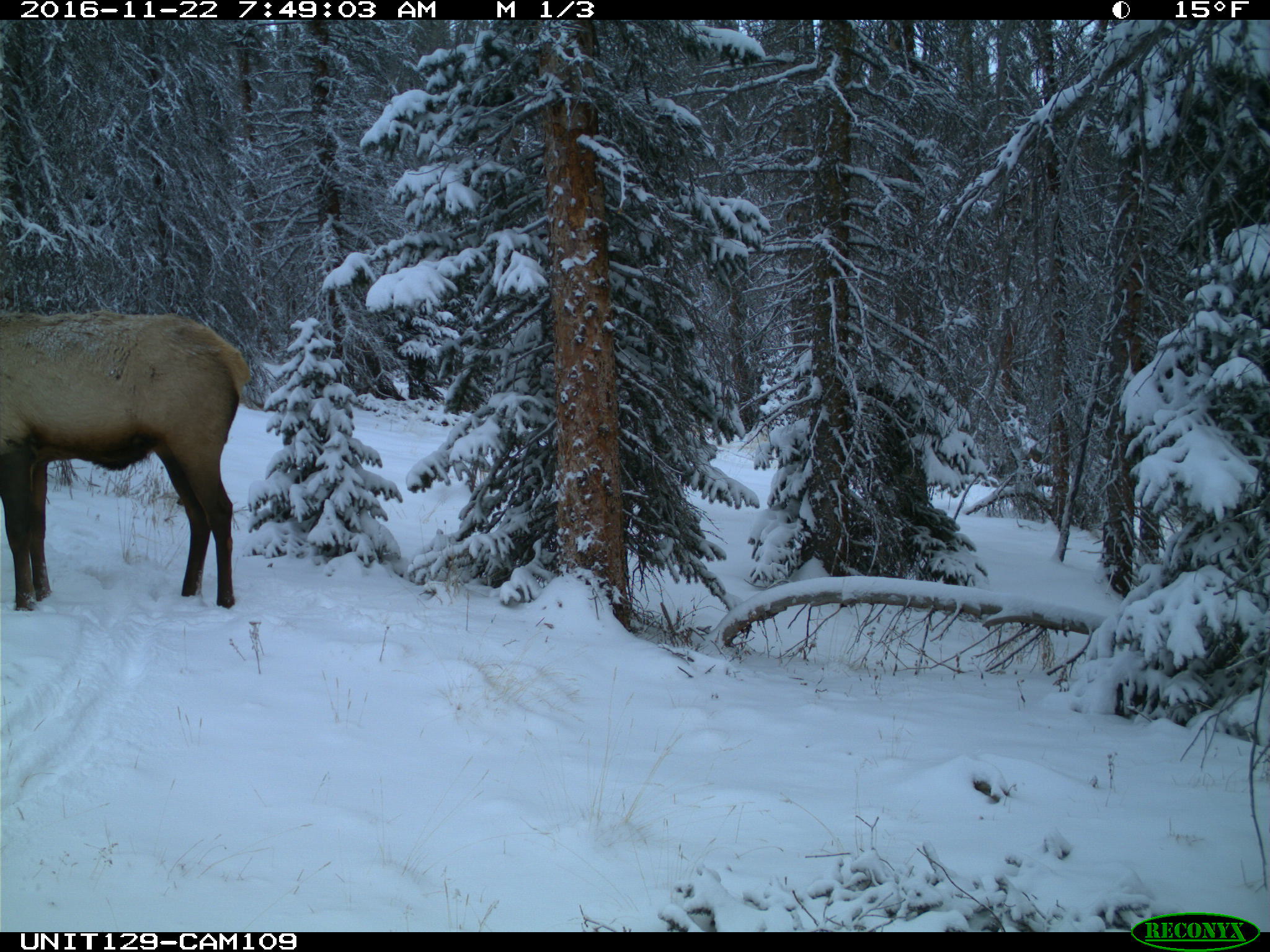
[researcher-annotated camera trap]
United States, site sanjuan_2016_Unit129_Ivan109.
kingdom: Animalia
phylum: Chordata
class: Mammalia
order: Artiodactyla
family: Cervidae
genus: Cervus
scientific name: Cervus elaphus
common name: red deer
Cervus elaphus (red deer).